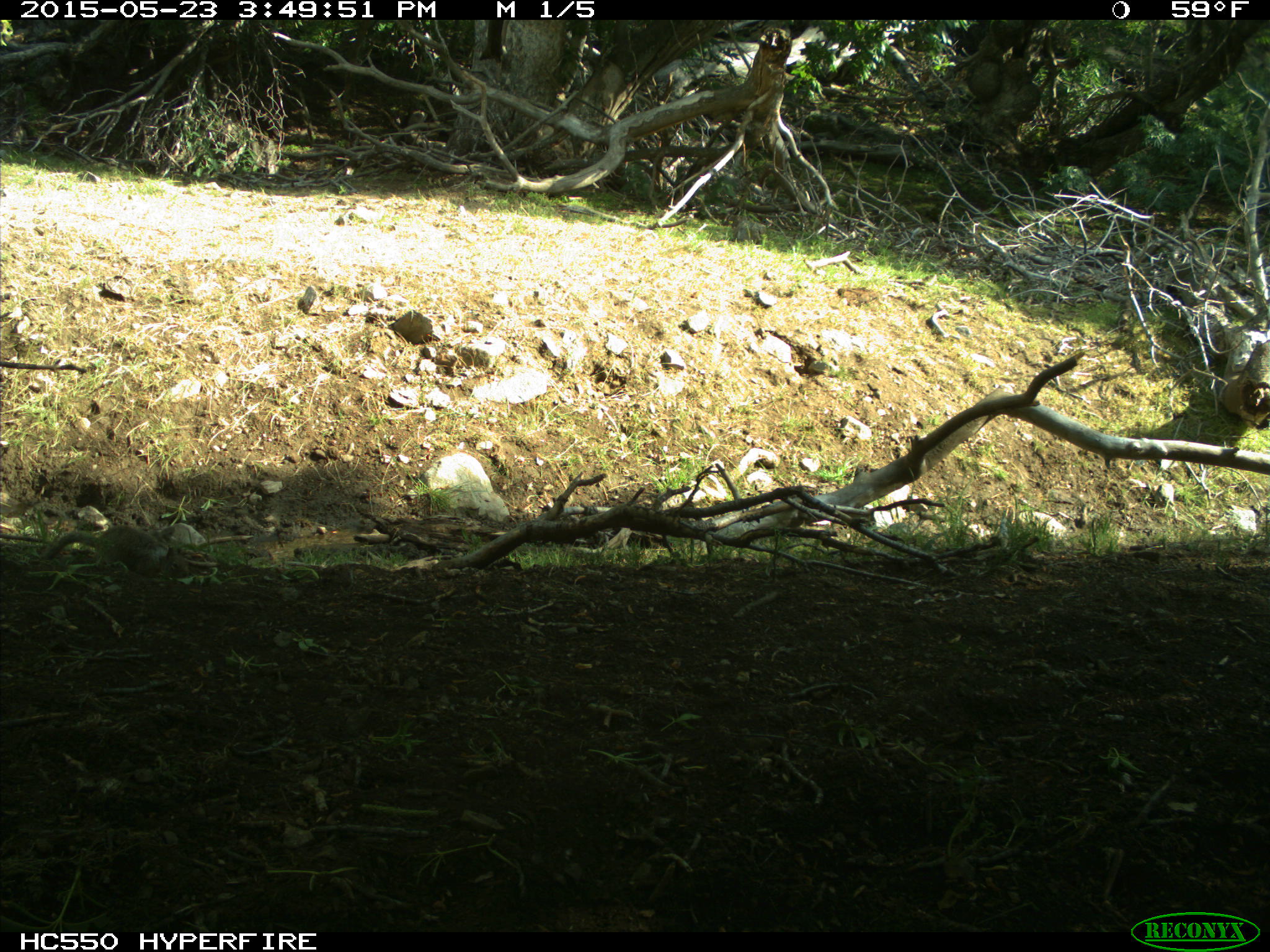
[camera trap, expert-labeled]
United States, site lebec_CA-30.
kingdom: Animalia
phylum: Chordata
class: Mammalia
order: Rodentia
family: Sciuridae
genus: Otospermophilus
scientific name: Otospermophilus beecheyi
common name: california ground squirrel